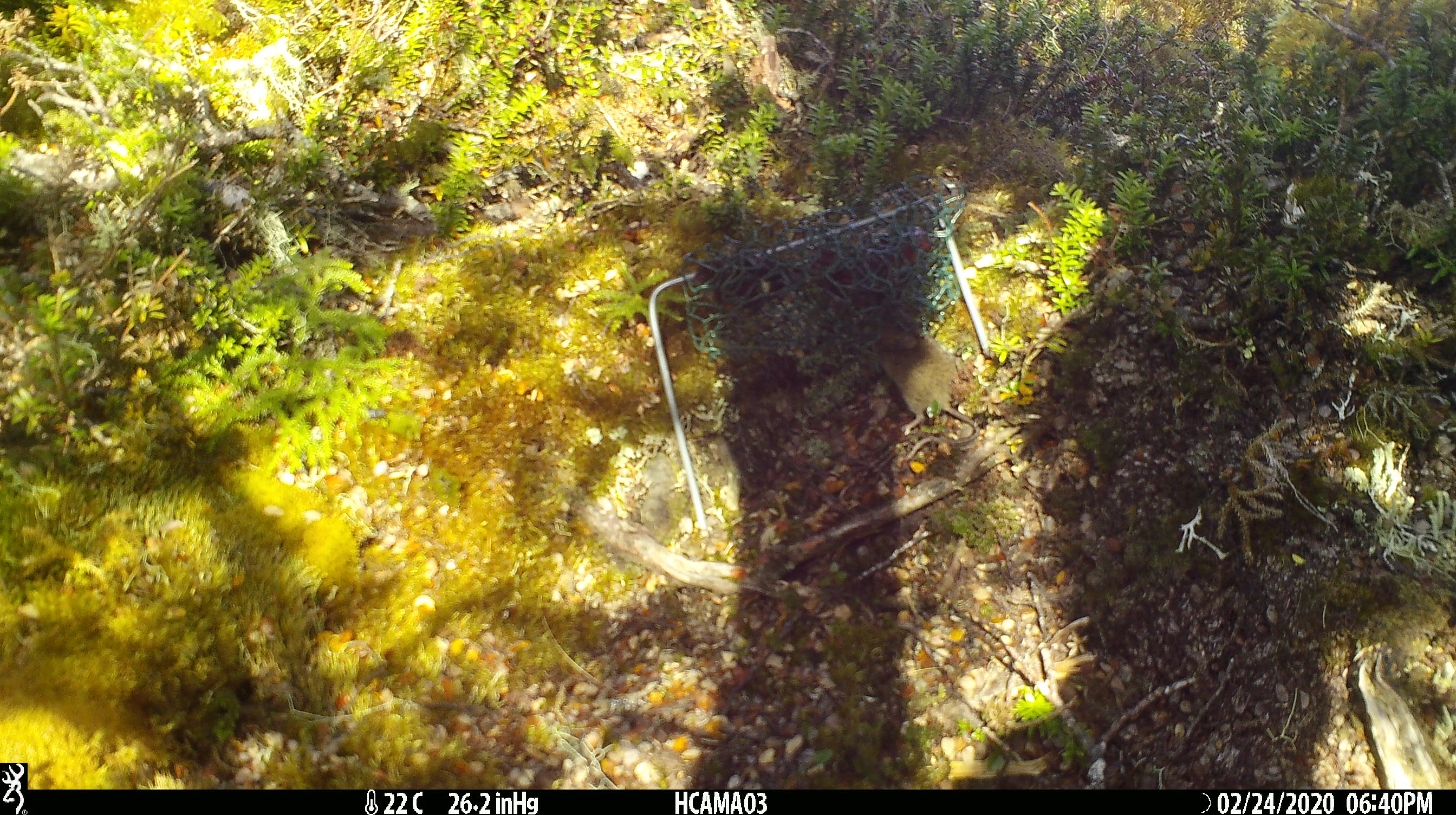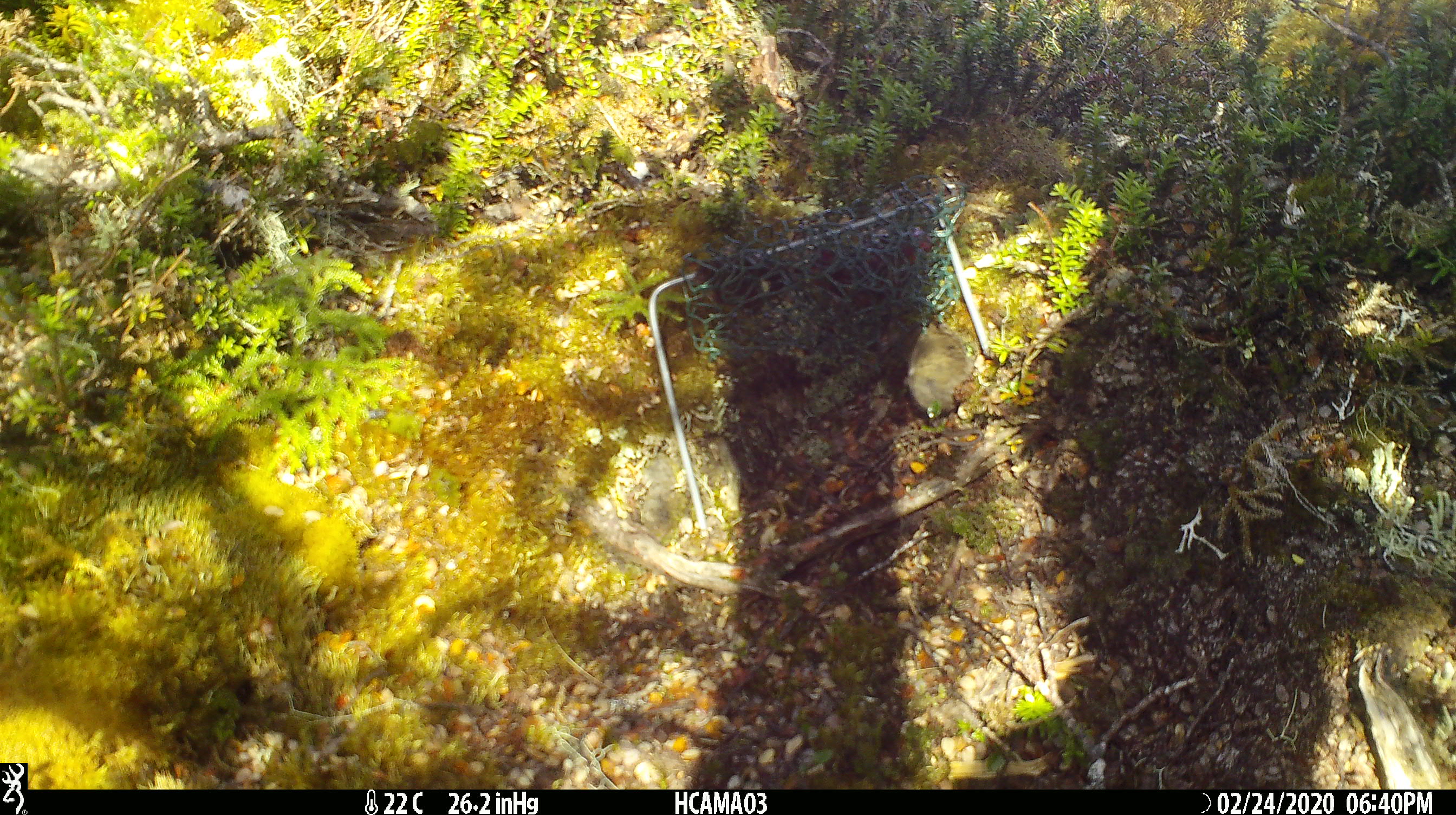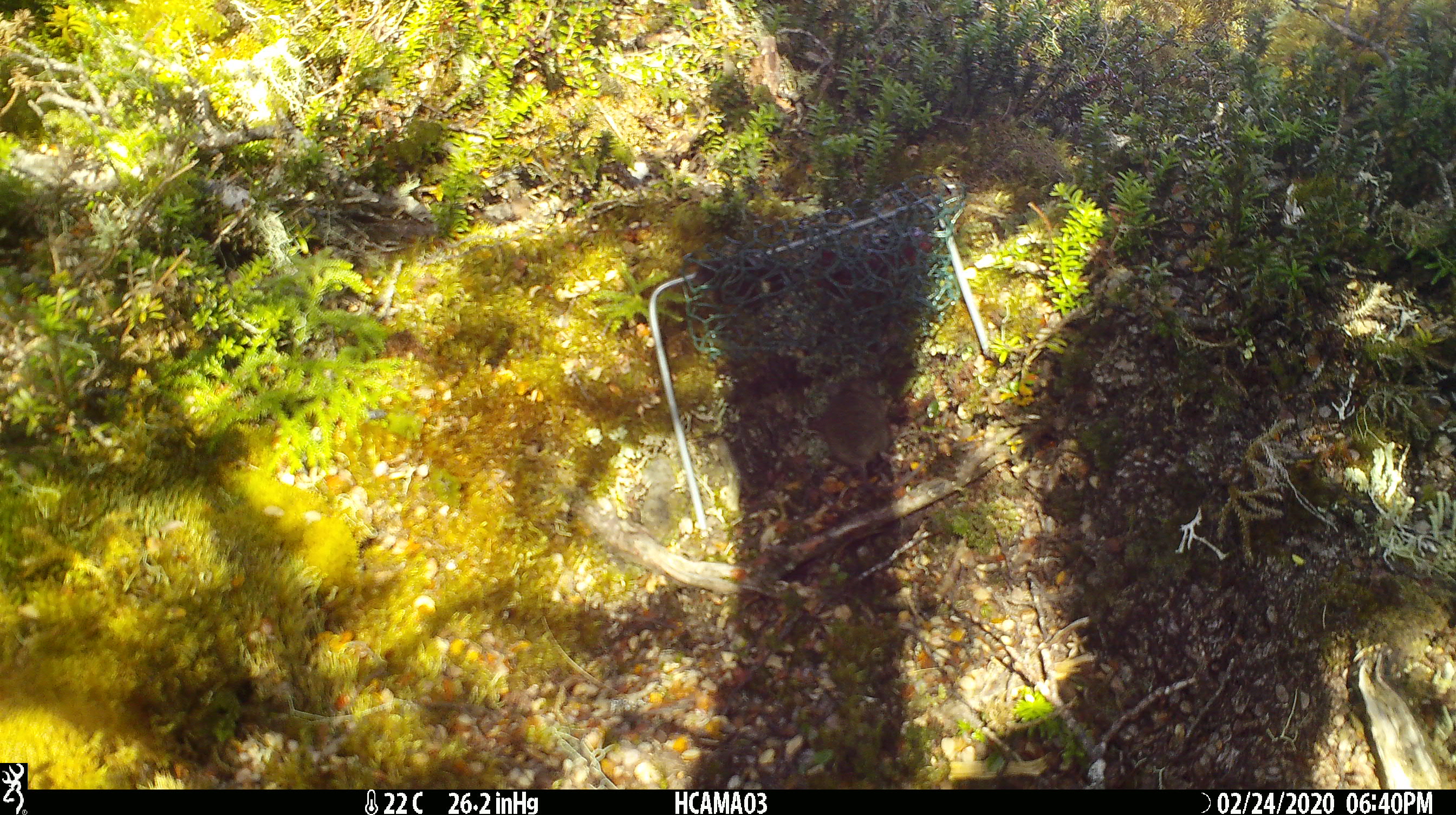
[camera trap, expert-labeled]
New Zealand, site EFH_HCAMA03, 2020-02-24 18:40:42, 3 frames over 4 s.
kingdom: Animalia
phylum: Chordata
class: Mammalia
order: Rodentia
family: Muridae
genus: Mus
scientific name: Mus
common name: mouse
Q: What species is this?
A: Mouse (Mus).